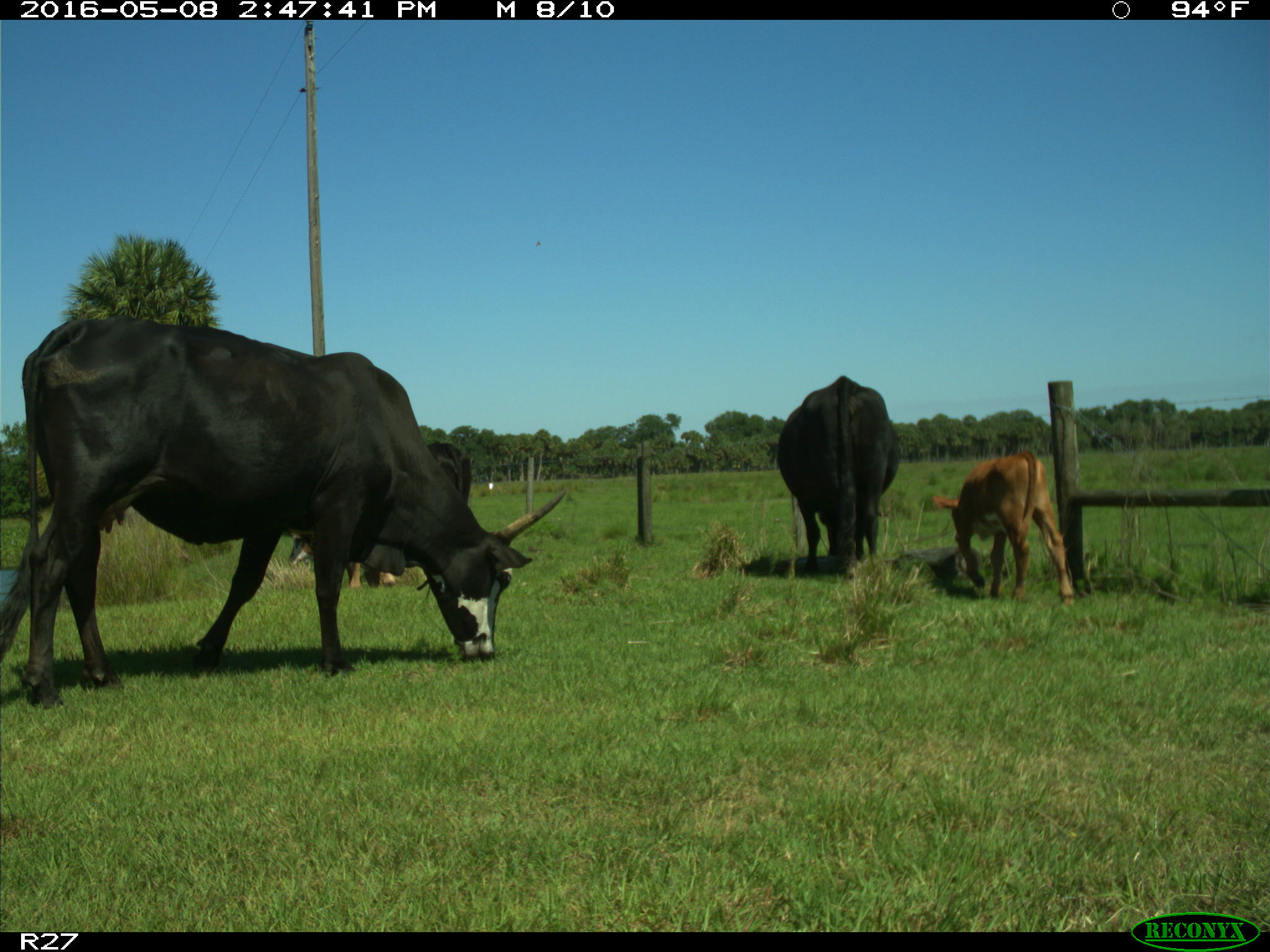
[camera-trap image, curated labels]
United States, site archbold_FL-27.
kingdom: Animalia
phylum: Chordata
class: Mammalia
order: Artiodactyla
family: Bovidae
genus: Bos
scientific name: Bos taurus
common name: domestic cow